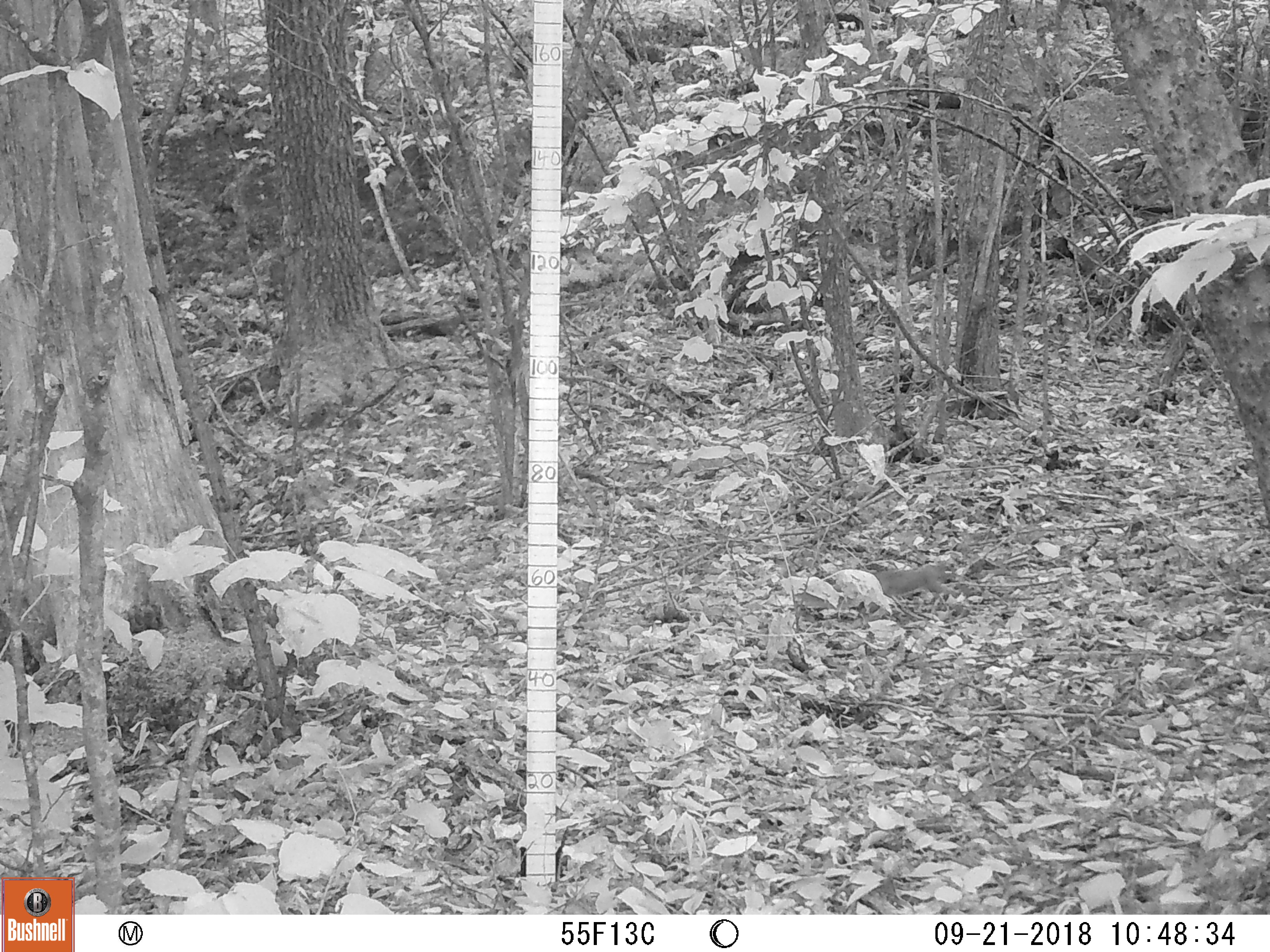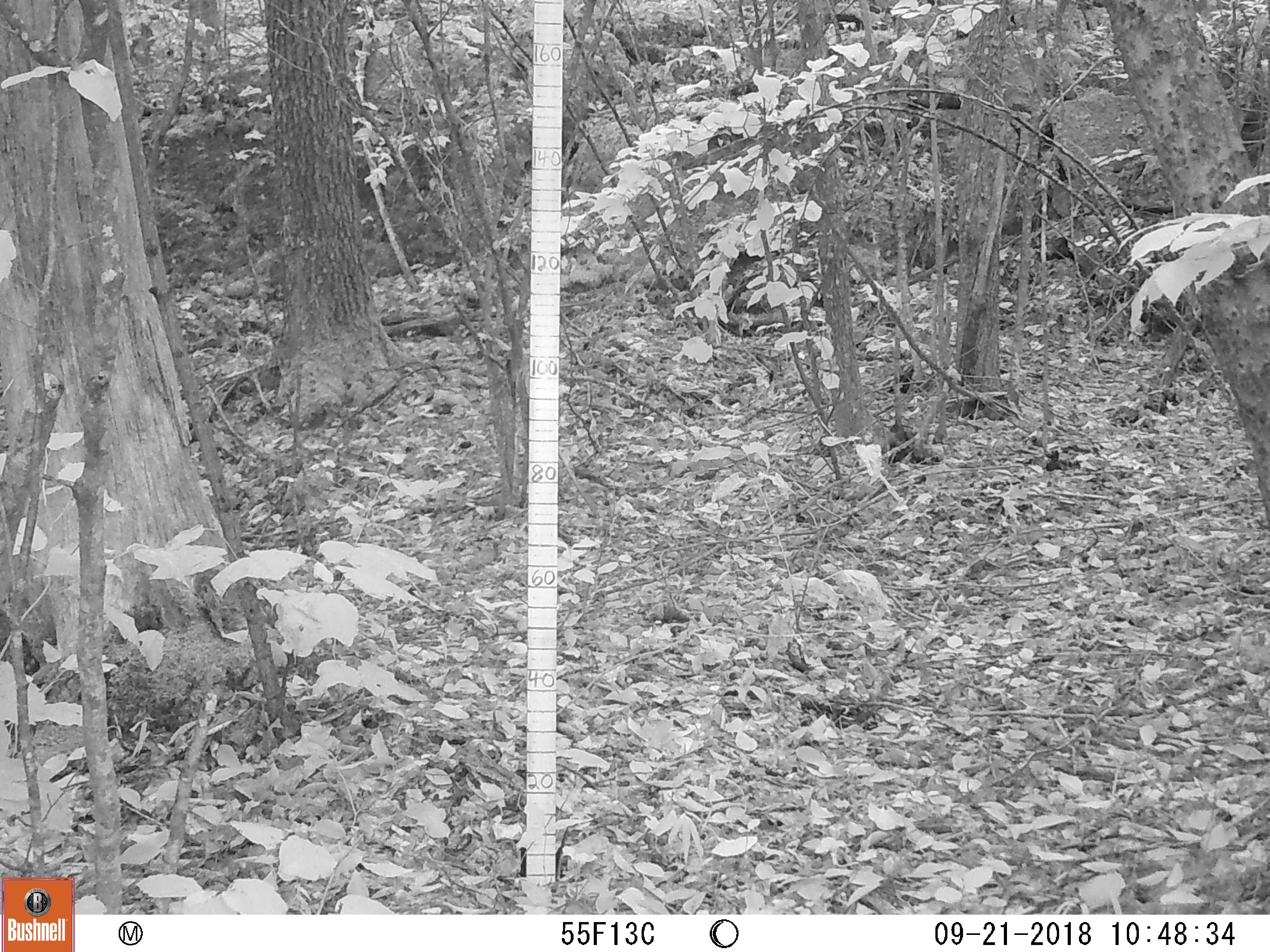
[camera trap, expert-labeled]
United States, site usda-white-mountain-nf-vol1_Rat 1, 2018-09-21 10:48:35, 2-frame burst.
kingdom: Animalia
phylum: Chordata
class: Mammalia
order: Rodentia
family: Sciuridae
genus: Sciurus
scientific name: Sciurus carolinensis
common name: gray squirrel